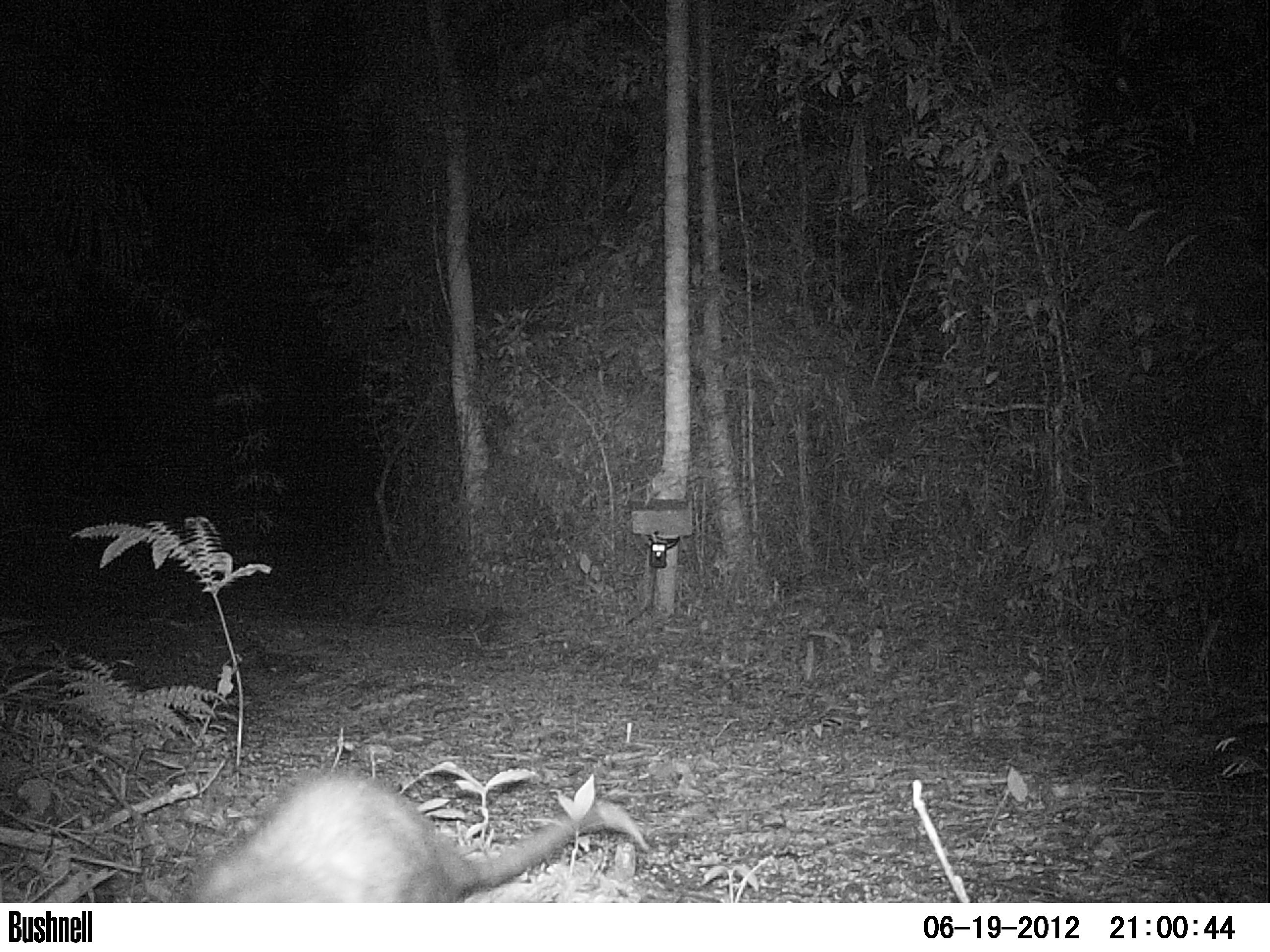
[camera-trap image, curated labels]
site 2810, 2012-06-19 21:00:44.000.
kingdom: Animalia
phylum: Chordata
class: Mammalia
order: Didelphimorphia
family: Didelphidae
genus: Didelphis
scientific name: Didelphis virginiana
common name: virginia opossum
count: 1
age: adult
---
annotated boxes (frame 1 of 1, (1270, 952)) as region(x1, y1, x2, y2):
didelphis virginiana: region(181, 770, 652, 901)